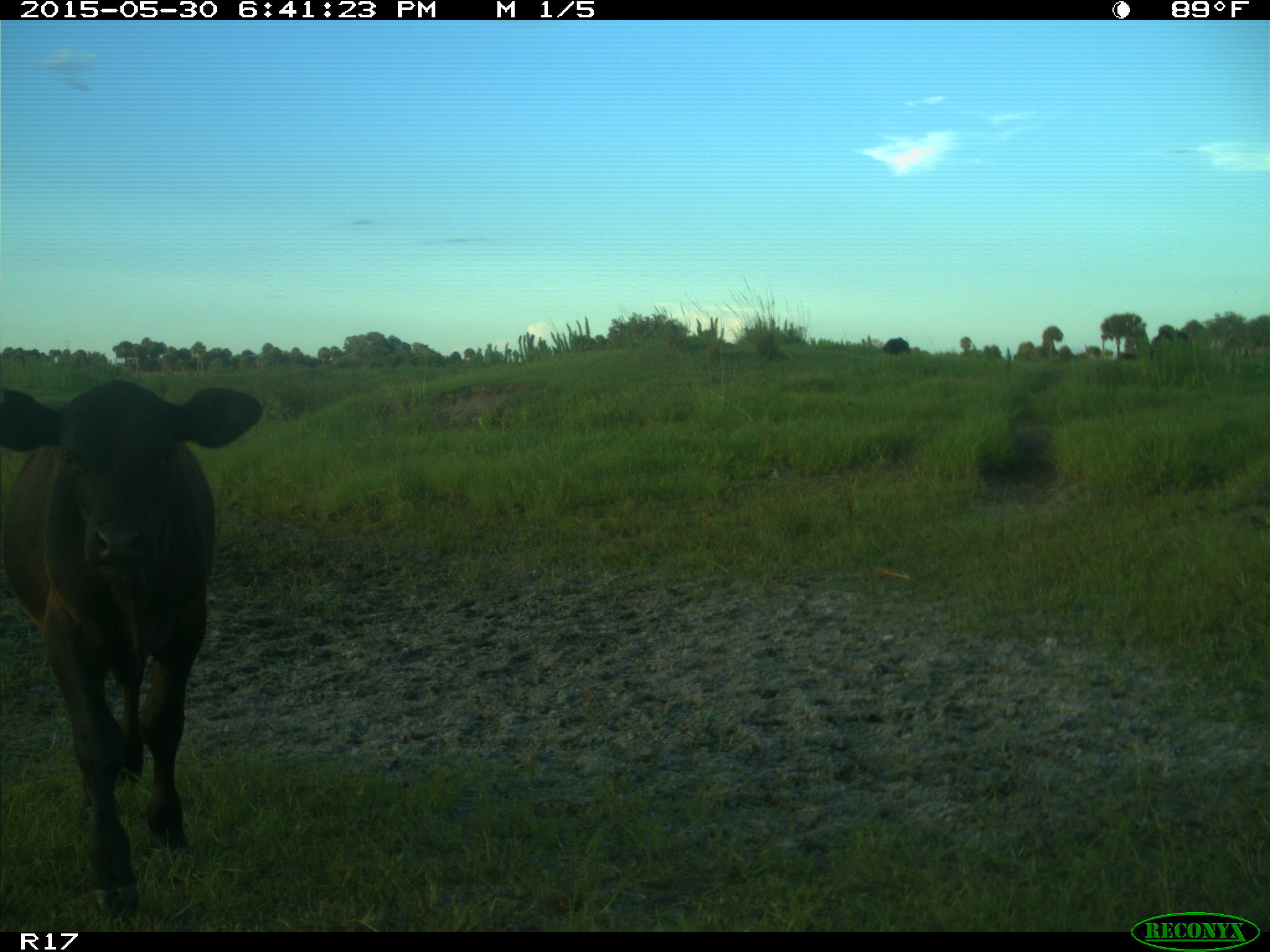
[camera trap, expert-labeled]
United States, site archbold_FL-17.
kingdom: Animalia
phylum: Chordata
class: Mammalia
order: Artiodactyla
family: Bovidae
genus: Bos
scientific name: Bos taurus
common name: domestic cow